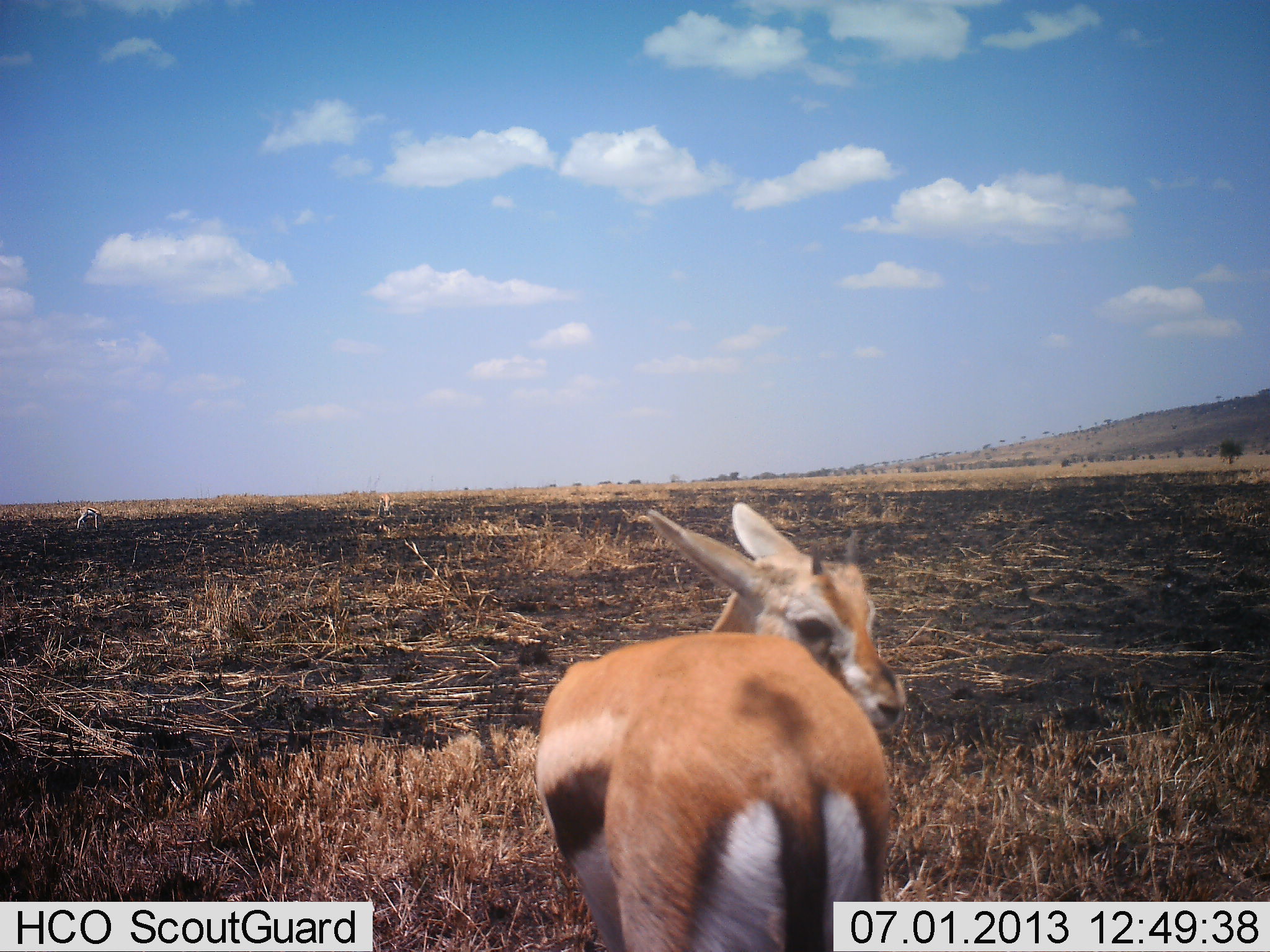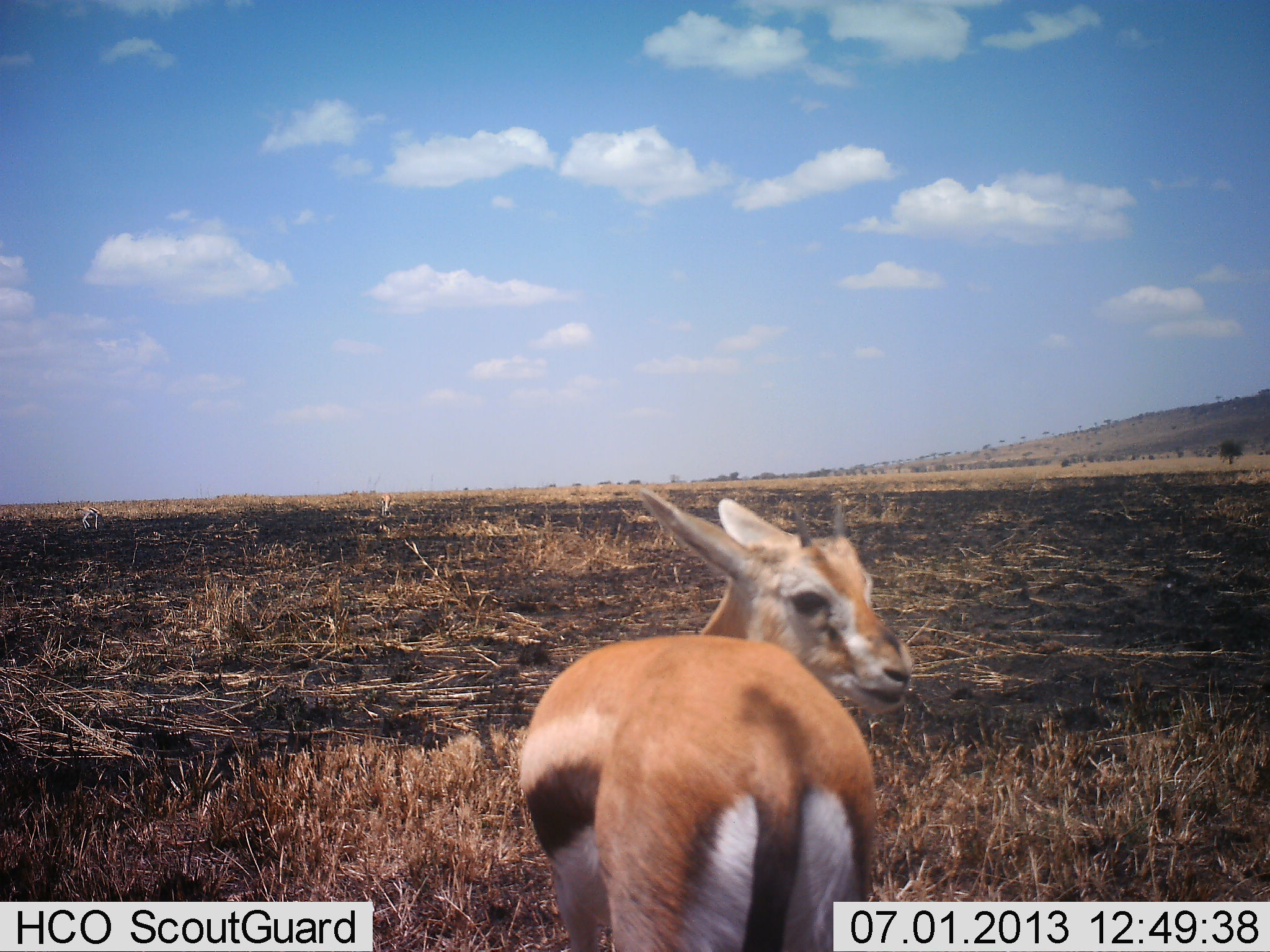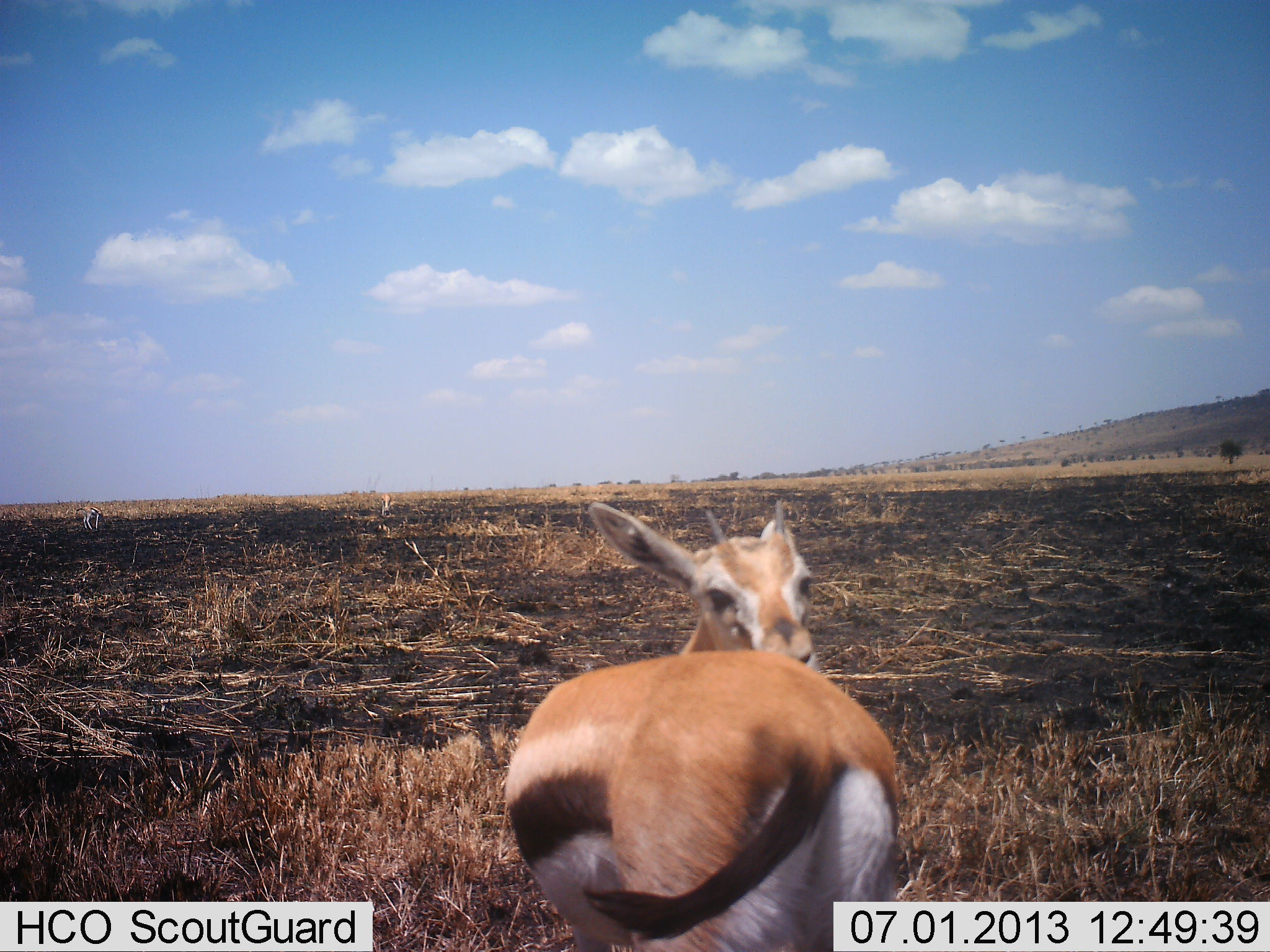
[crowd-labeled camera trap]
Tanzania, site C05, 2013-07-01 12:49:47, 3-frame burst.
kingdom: Animalia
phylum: Chordata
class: Mammalia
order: Artiodactyla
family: Bovidae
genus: Eudorcas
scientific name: Eudorcas thomsonii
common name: thomson's gazelle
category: gazellethomsons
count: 1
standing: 91%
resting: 0%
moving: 9%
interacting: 5%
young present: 5%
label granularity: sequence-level